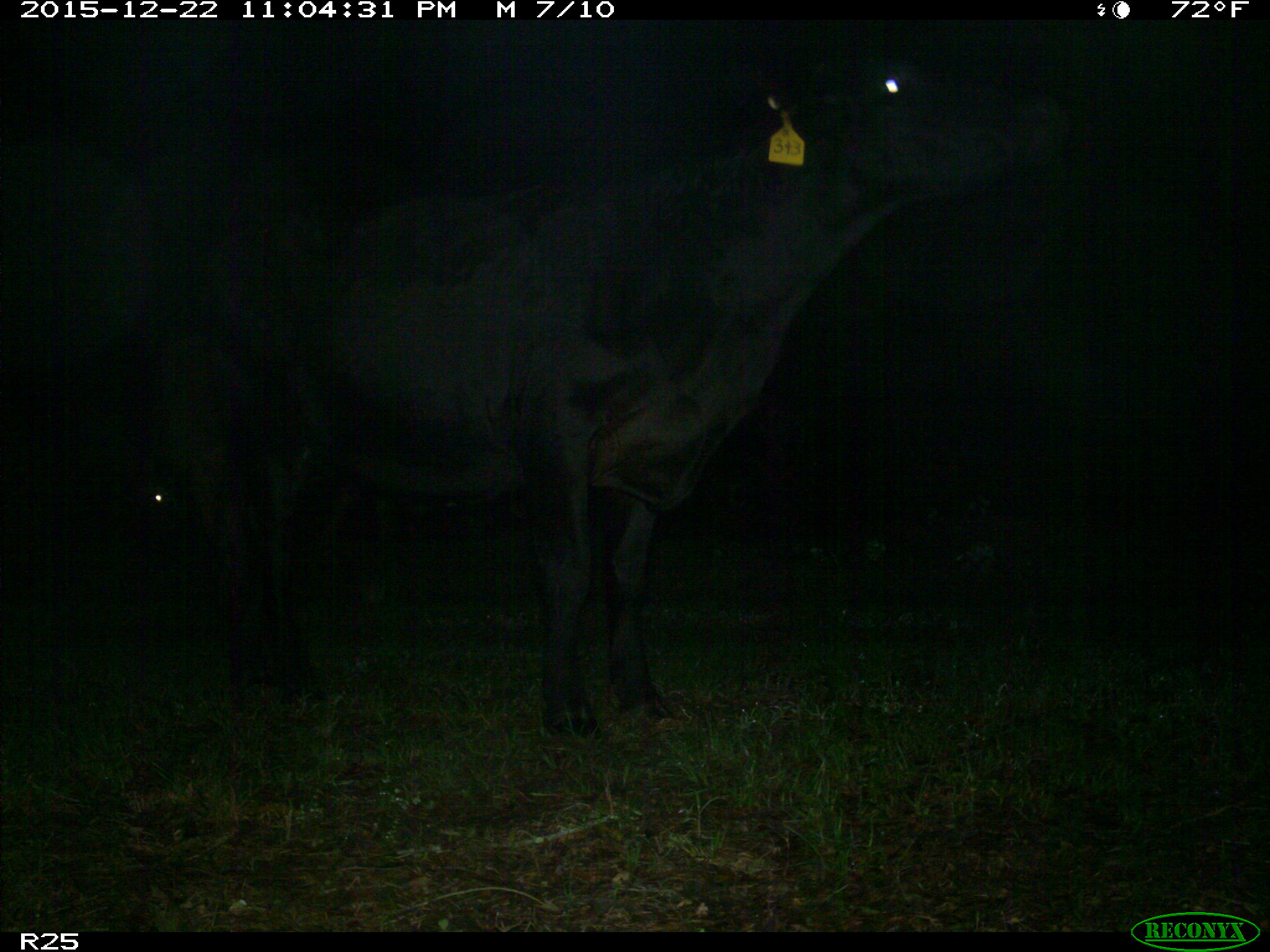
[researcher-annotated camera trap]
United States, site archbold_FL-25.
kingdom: Animalia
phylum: Chordata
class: Mammalia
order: Artiodactyla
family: Bovidae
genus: Bos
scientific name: Bos taurus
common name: domestic cow